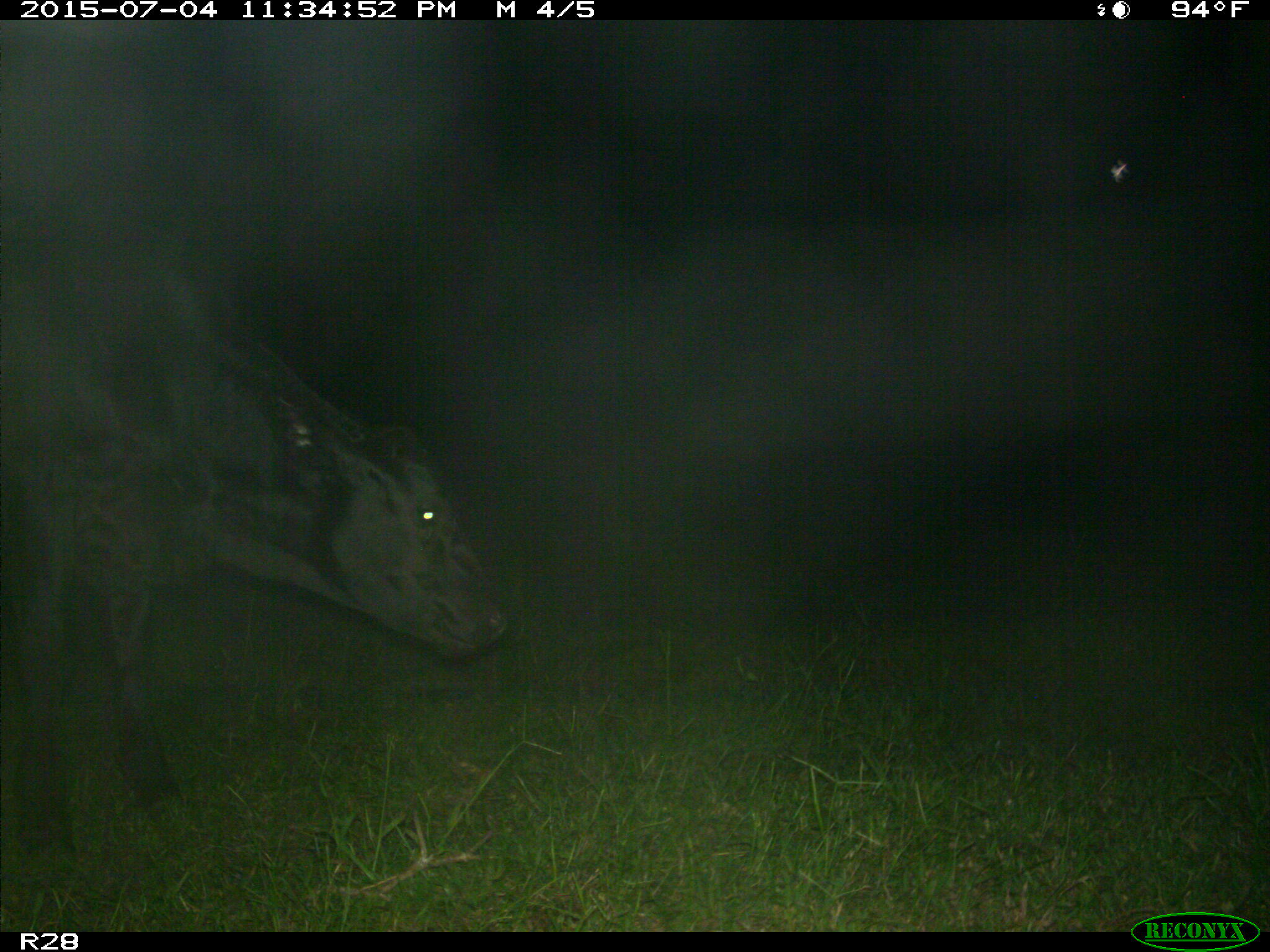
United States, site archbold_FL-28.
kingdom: Animalia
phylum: Chordata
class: Mammalia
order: Artiodactyla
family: Bovidae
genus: Bos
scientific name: Bos taurus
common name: domestic cow